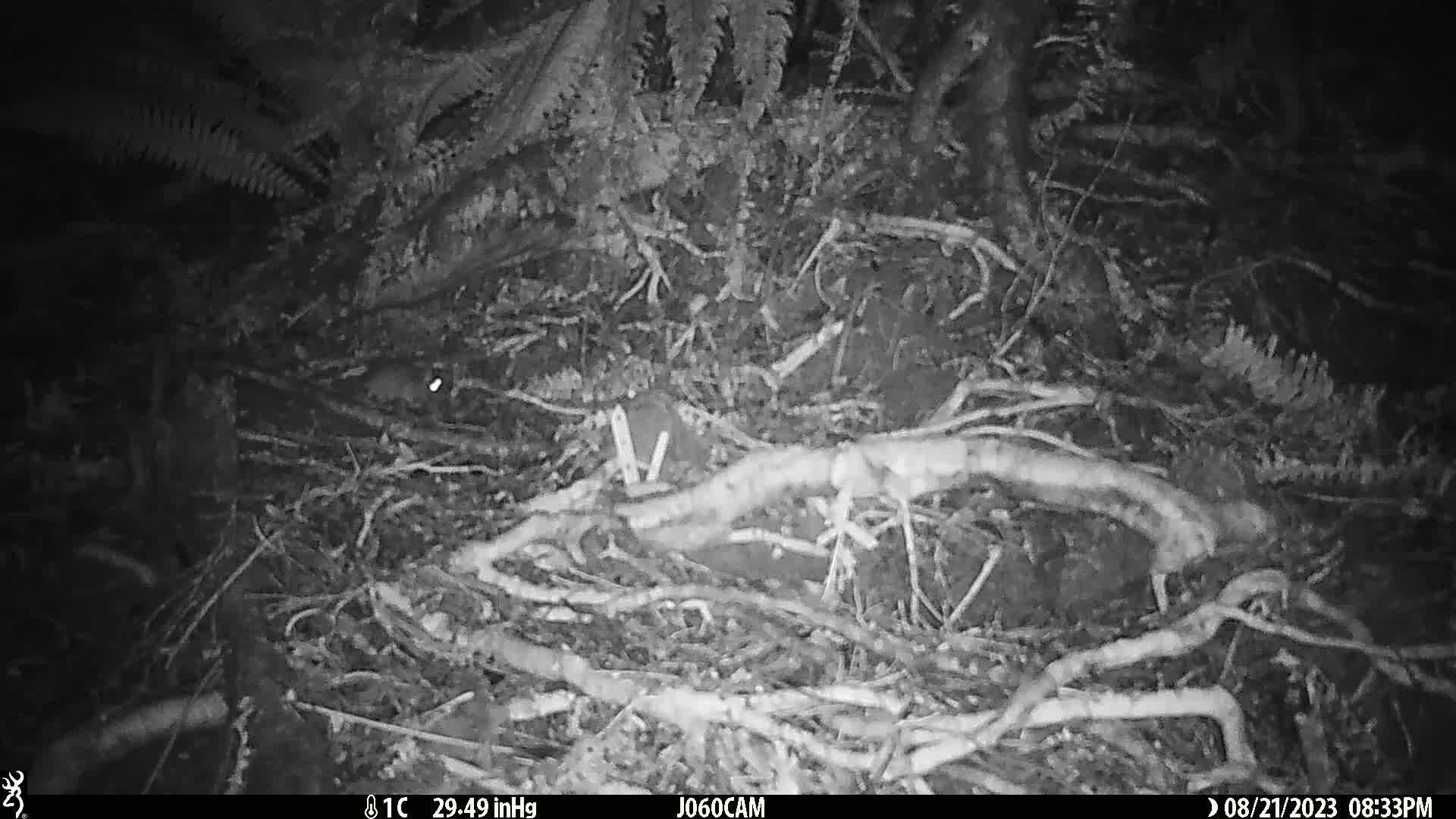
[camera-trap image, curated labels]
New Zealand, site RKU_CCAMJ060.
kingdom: Animalia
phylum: Chordata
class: Mammalia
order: Rodentia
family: Muridae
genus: Rattus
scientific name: Rattus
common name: rat